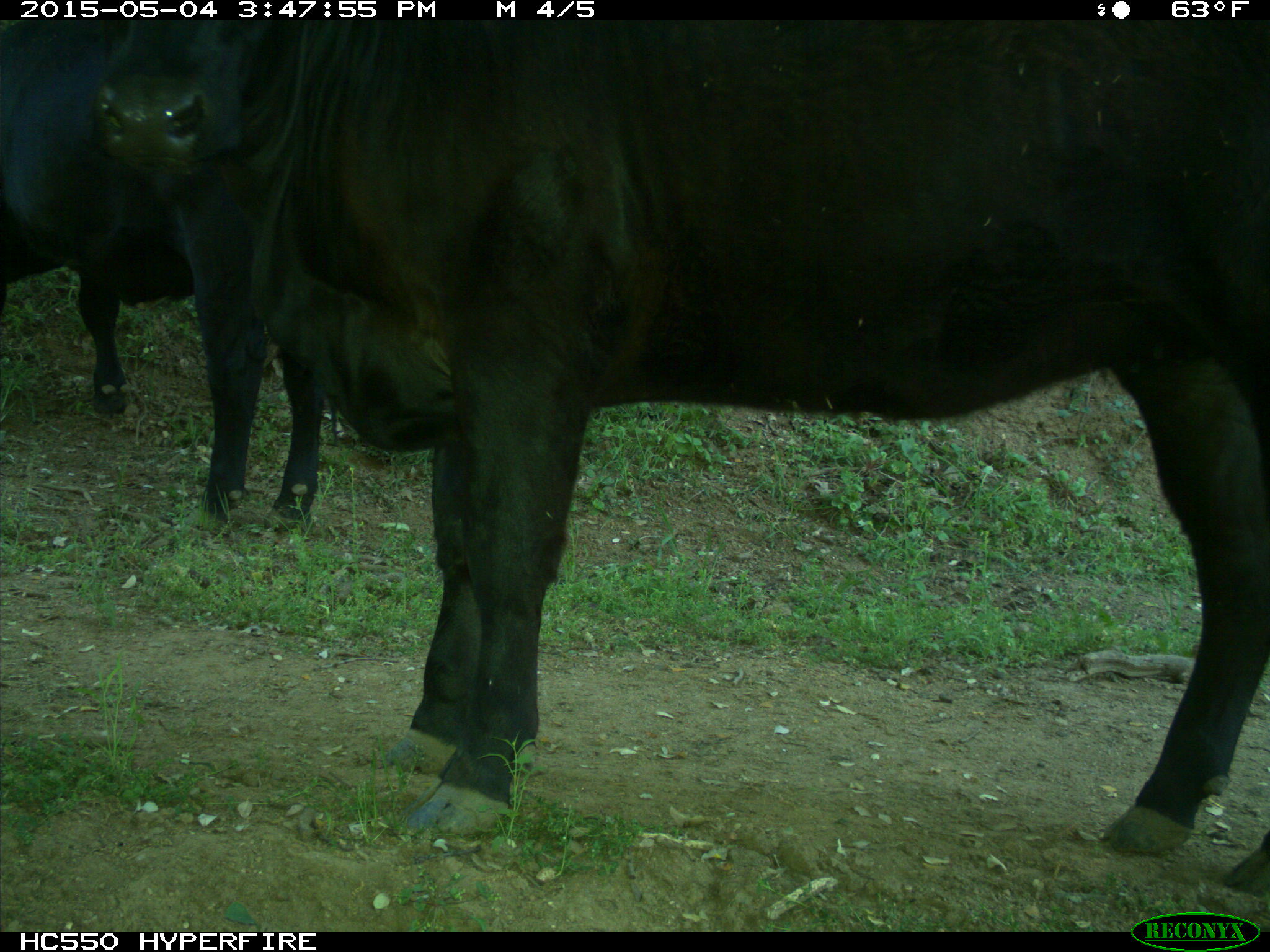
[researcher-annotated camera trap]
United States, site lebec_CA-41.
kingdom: Animalia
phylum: Chordata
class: Mammalia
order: Artiodactyla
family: Bovidae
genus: Bos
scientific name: Bos taurus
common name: domestic cow